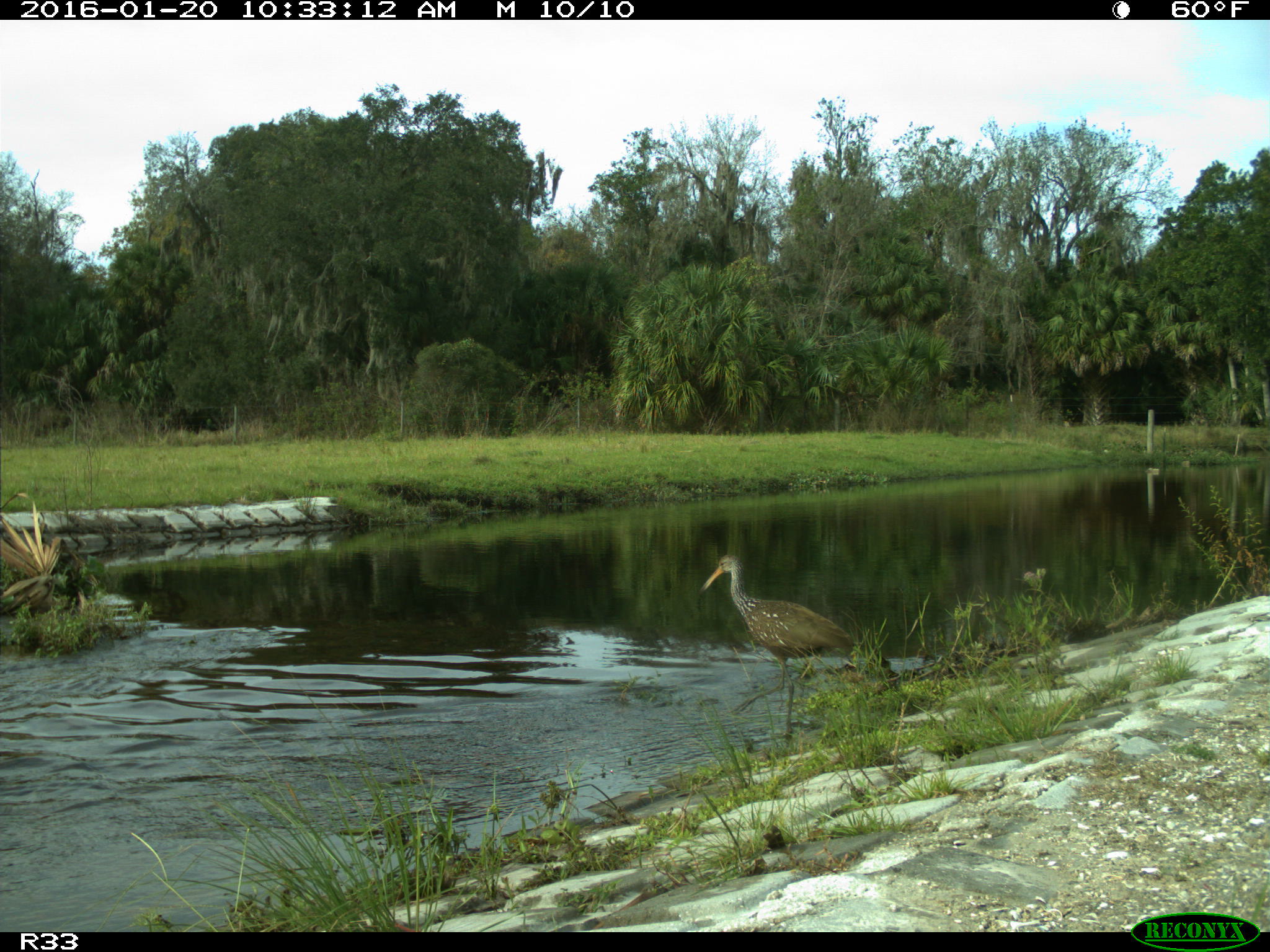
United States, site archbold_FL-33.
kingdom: Animalia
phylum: Chordata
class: Aves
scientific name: Aves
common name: birds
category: unidentified bird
Unidentified bird (birds) (Aves).